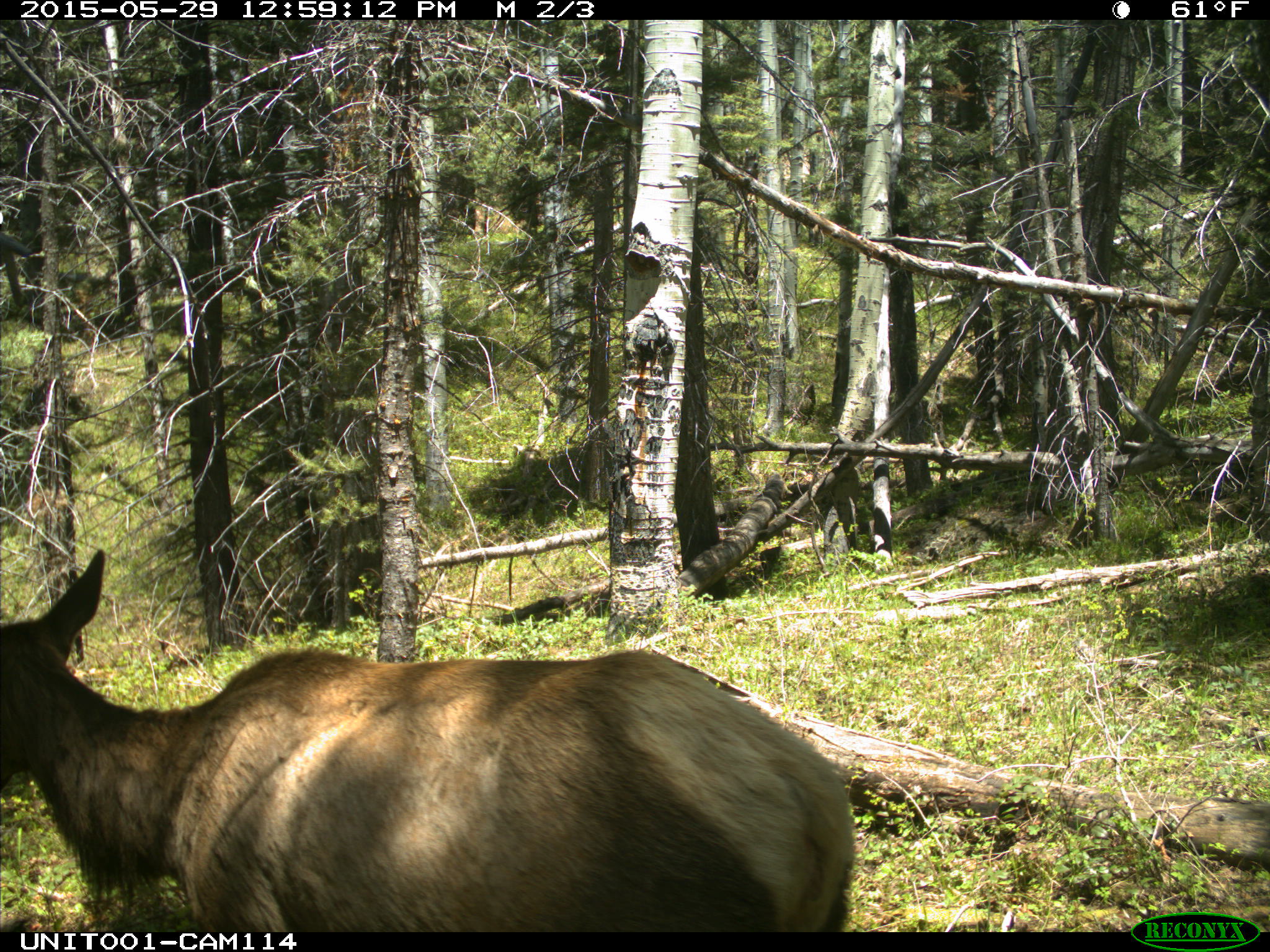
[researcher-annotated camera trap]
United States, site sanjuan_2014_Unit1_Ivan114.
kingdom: Animalia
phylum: Chordata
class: Mammalia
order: Artiodactyla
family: Cervidae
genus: Cervus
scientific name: Cervus elaphus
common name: red deer